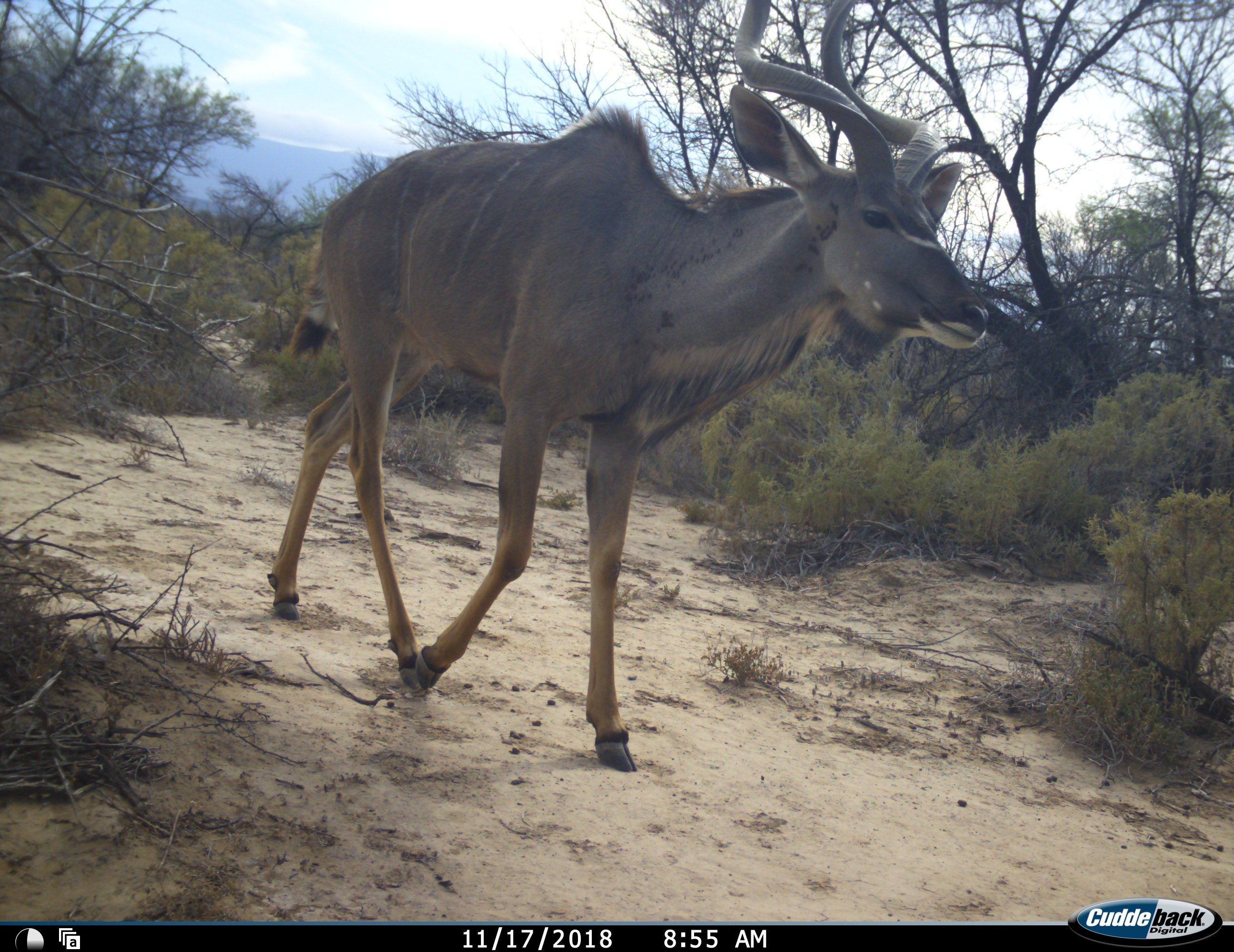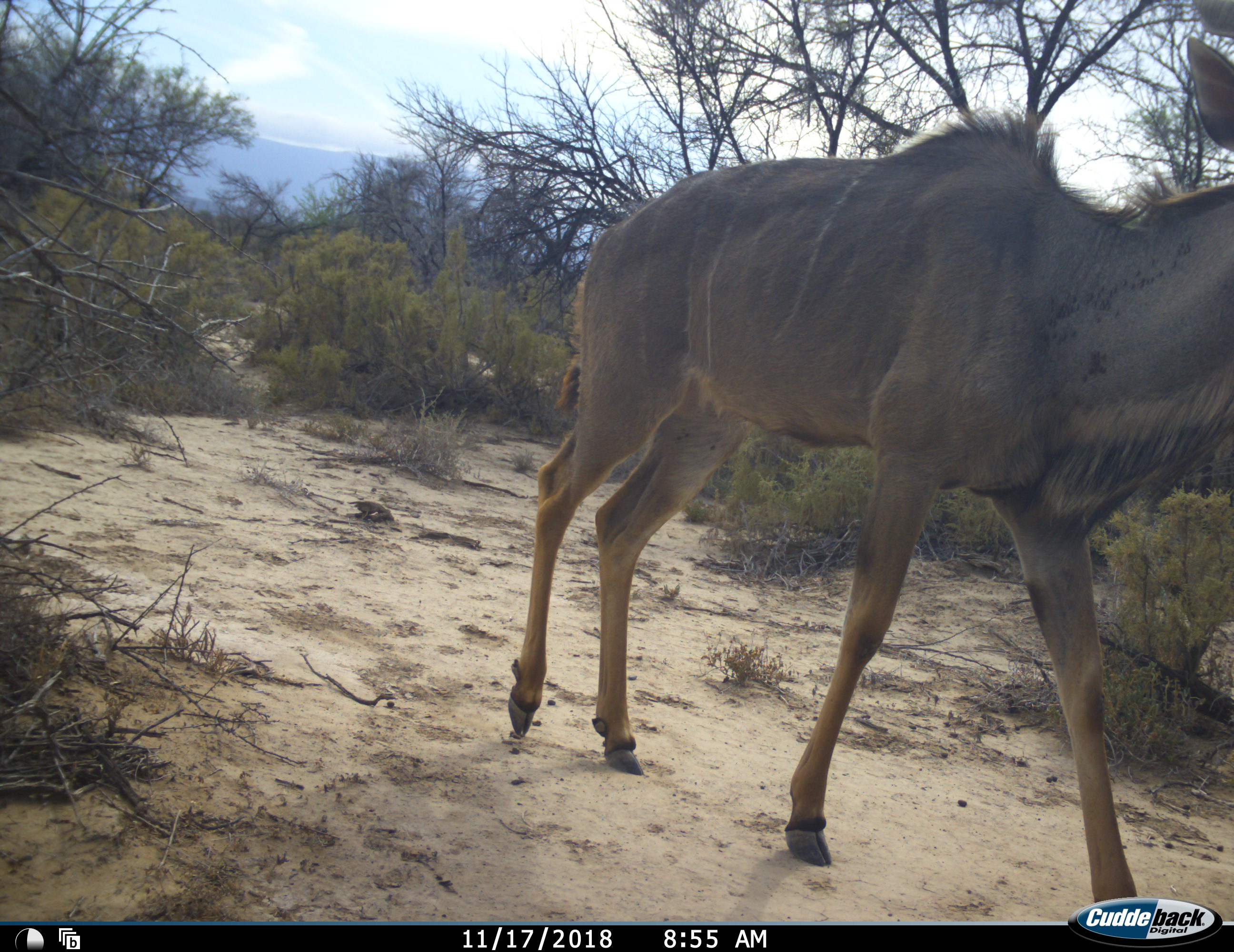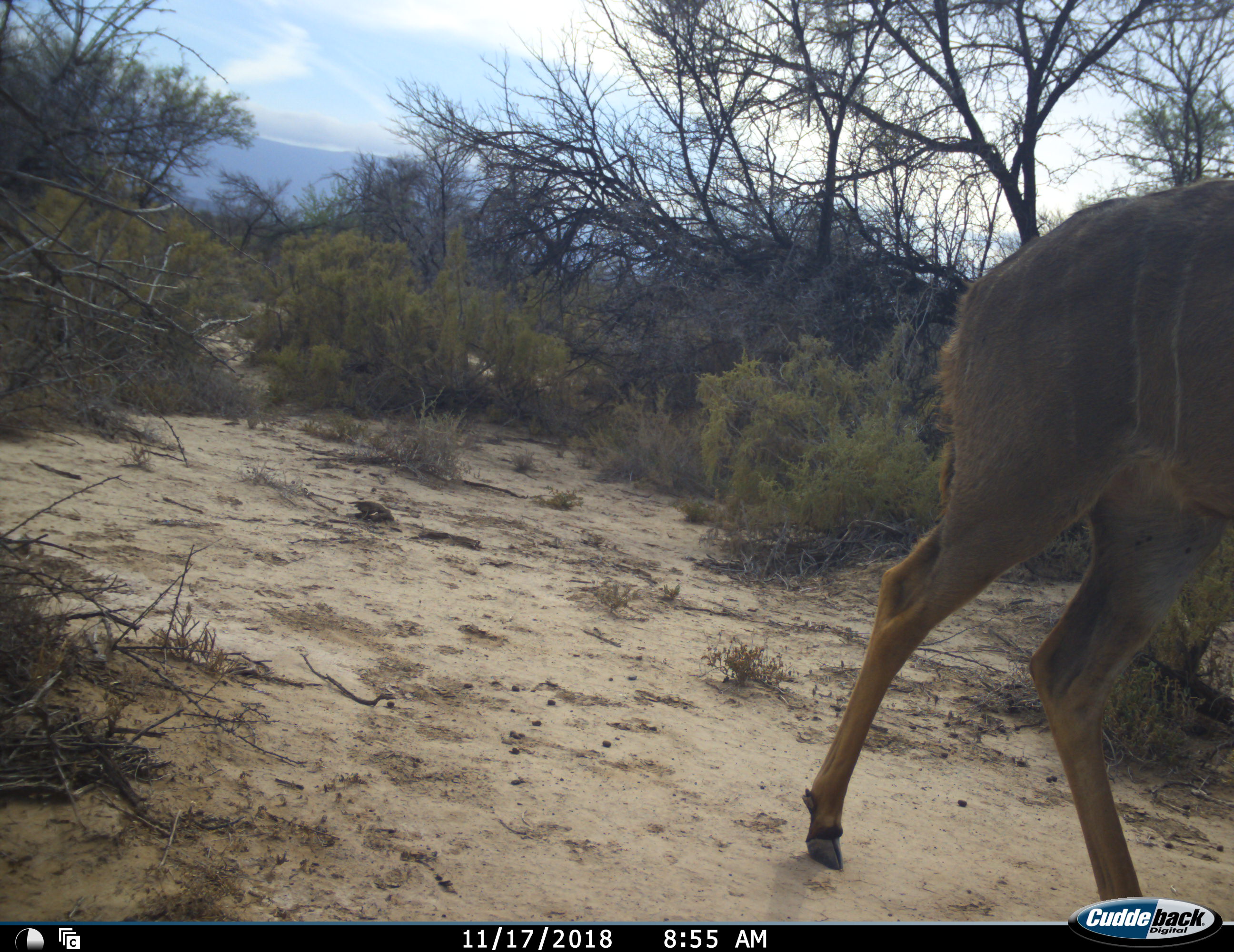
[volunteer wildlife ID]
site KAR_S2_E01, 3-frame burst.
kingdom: Animalia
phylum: Chordata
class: Mammalia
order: Artiodactyla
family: Bovidae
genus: Tragelaphus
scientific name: Tragelaphus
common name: kudu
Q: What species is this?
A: Kudu (Tragelaphus).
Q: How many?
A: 1.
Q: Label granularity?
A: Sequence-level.